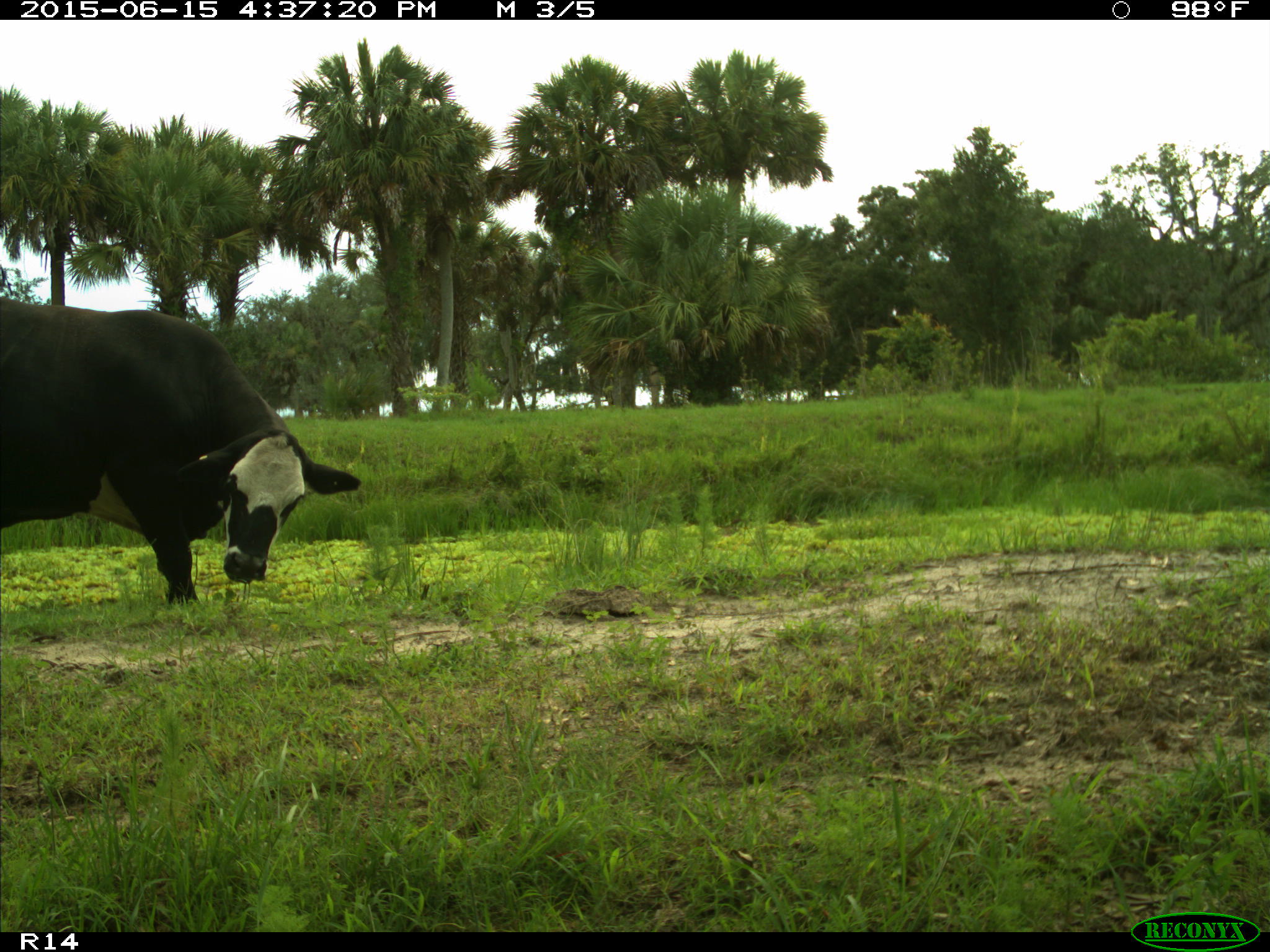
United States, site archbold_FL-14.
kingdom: Animalia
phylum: Chordata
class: Mammalia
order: Artiodactyla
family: Bovidae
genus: Bos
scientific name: Bos taurus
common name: domestic cow